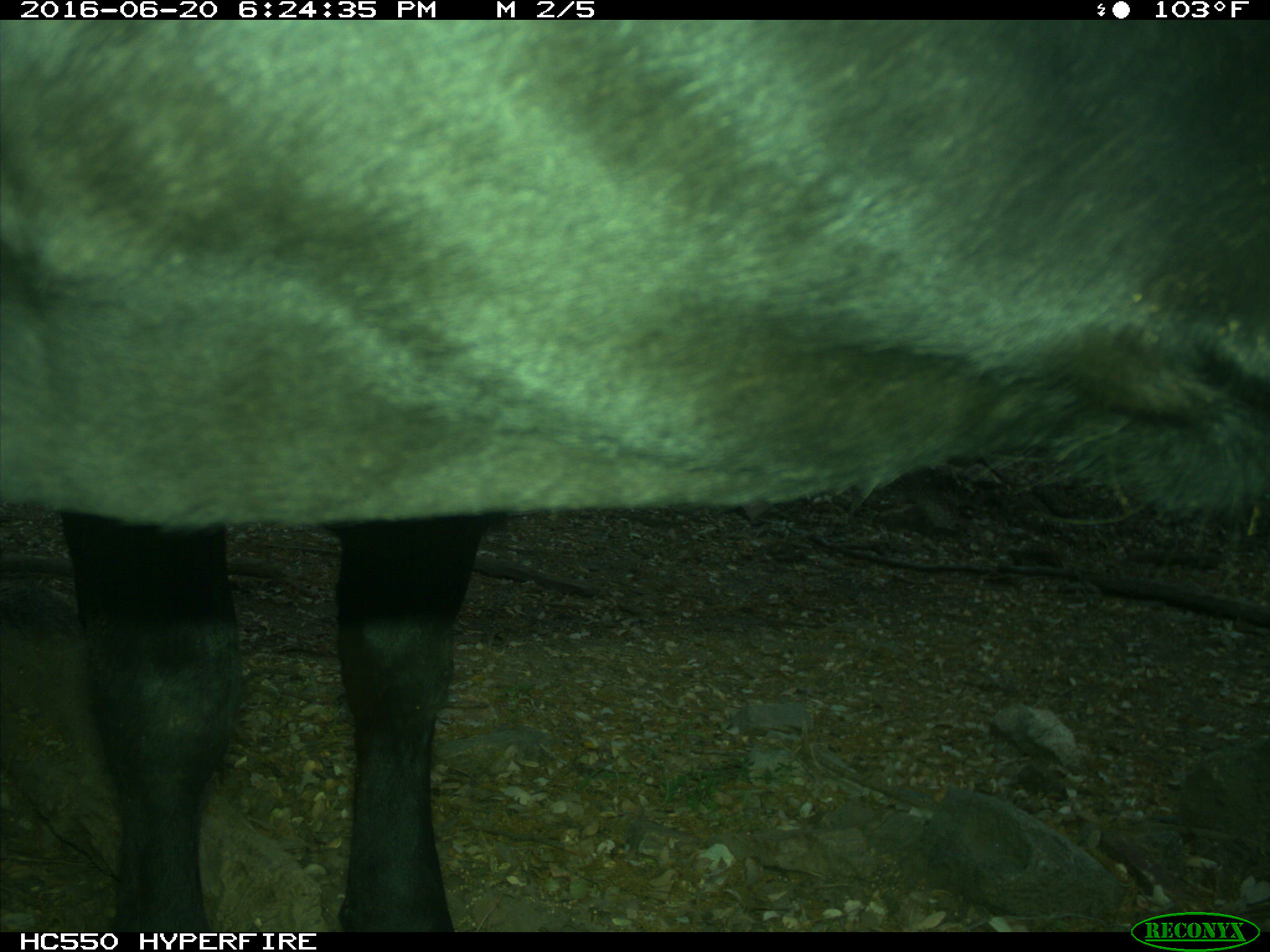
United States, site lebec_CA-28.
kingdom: Animalia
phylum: Chordata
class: Mammalia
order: Artiodactyla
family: Bovidae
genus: Bos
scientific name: Bos taurus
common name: domestic cow